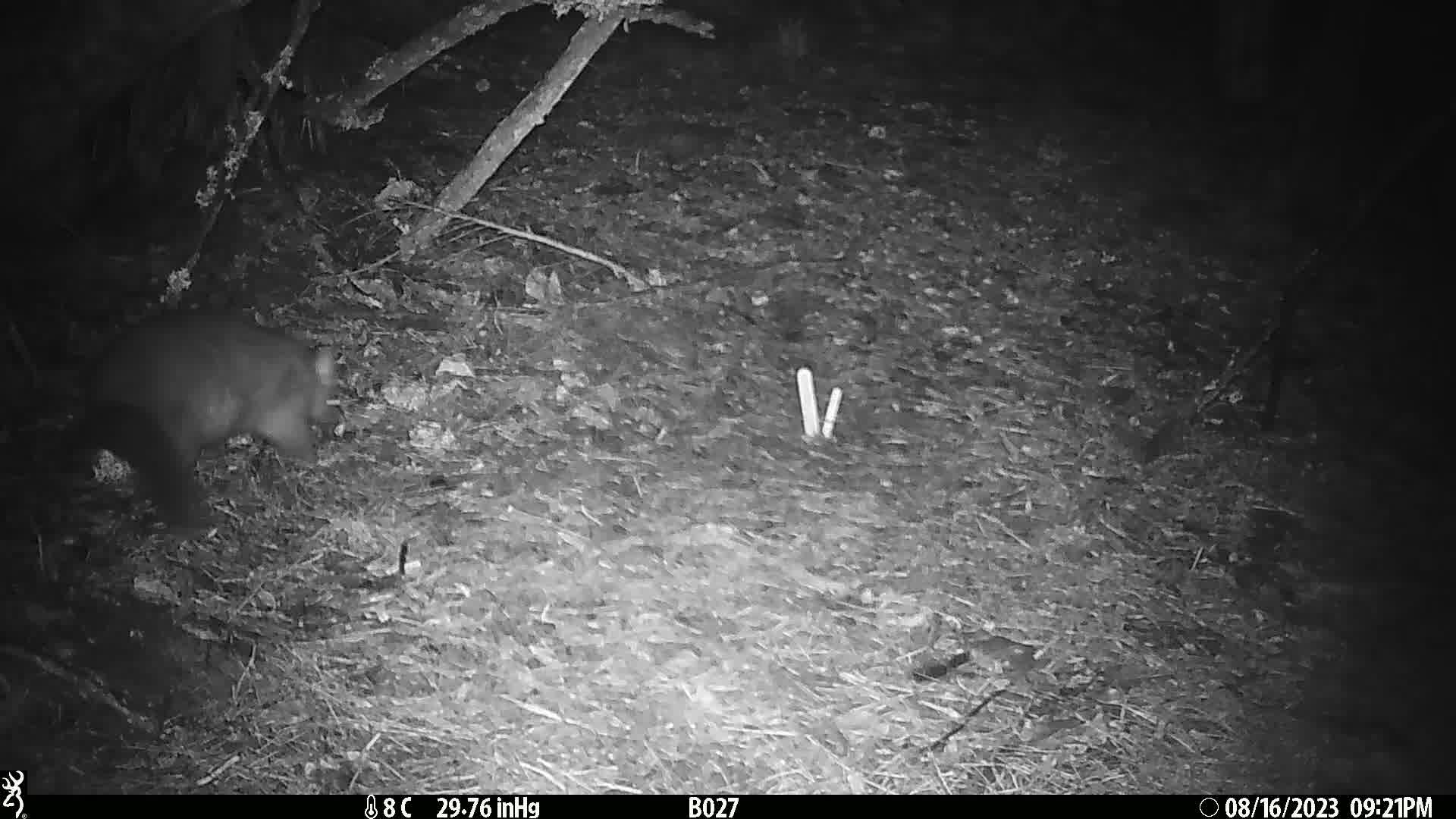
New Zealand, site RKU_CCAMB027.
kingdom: Animalia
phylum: Chordata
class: Mammalia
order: Diprotodontia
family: Phalangeridae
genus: Trichosurus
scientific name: Trichosurus vulpecula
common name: common brushtail possum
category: possum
Possum (common brushtail possum) (Trichosurus vulpecula).